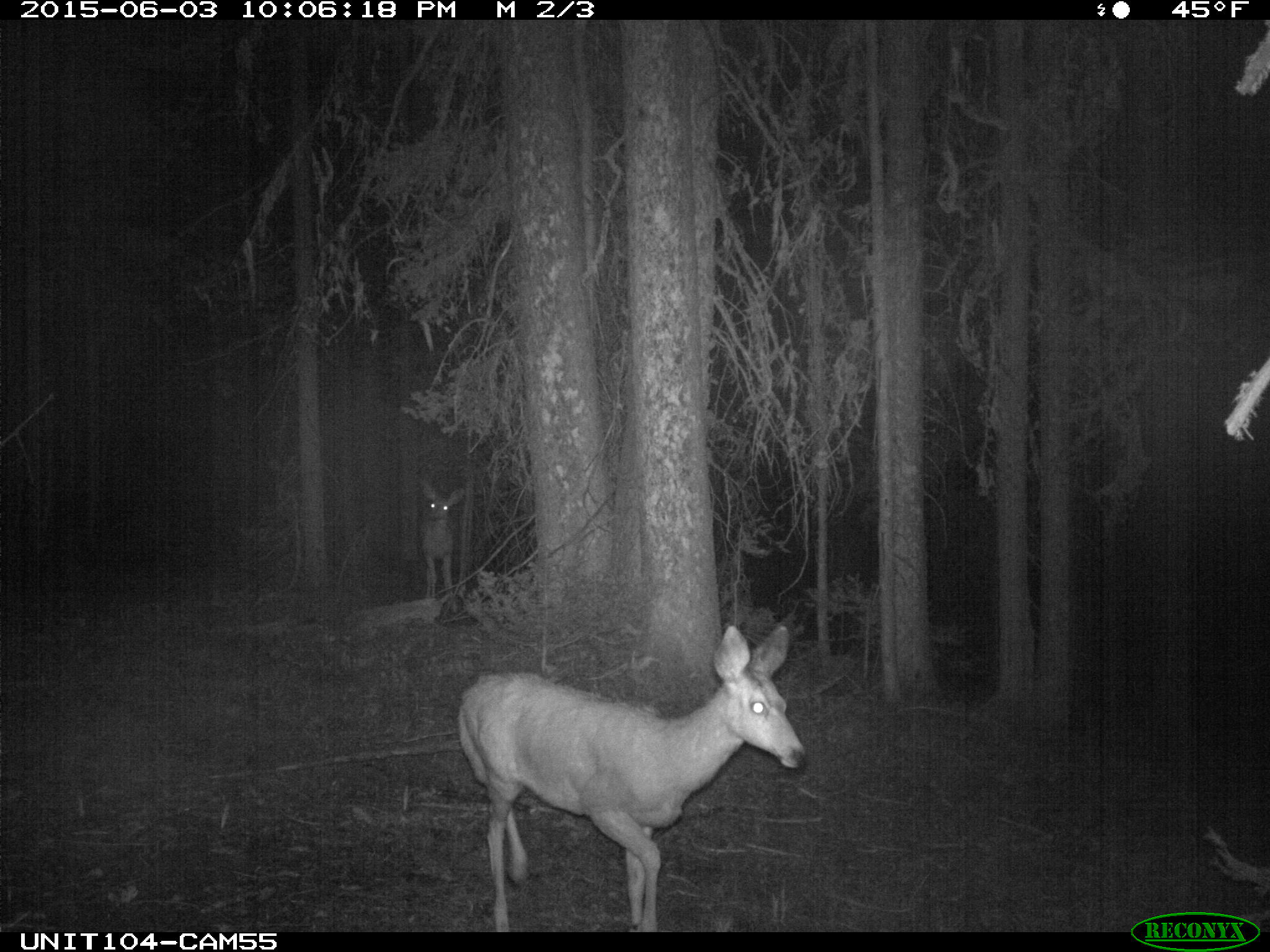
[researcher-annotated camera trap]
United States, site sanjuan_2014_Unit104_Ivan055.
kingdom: Animalia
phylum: Chordata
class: Mammalia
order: Artiodactyla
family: Cervidae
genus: Odocoileus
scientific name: Odocoileus hemionus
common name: mule deer